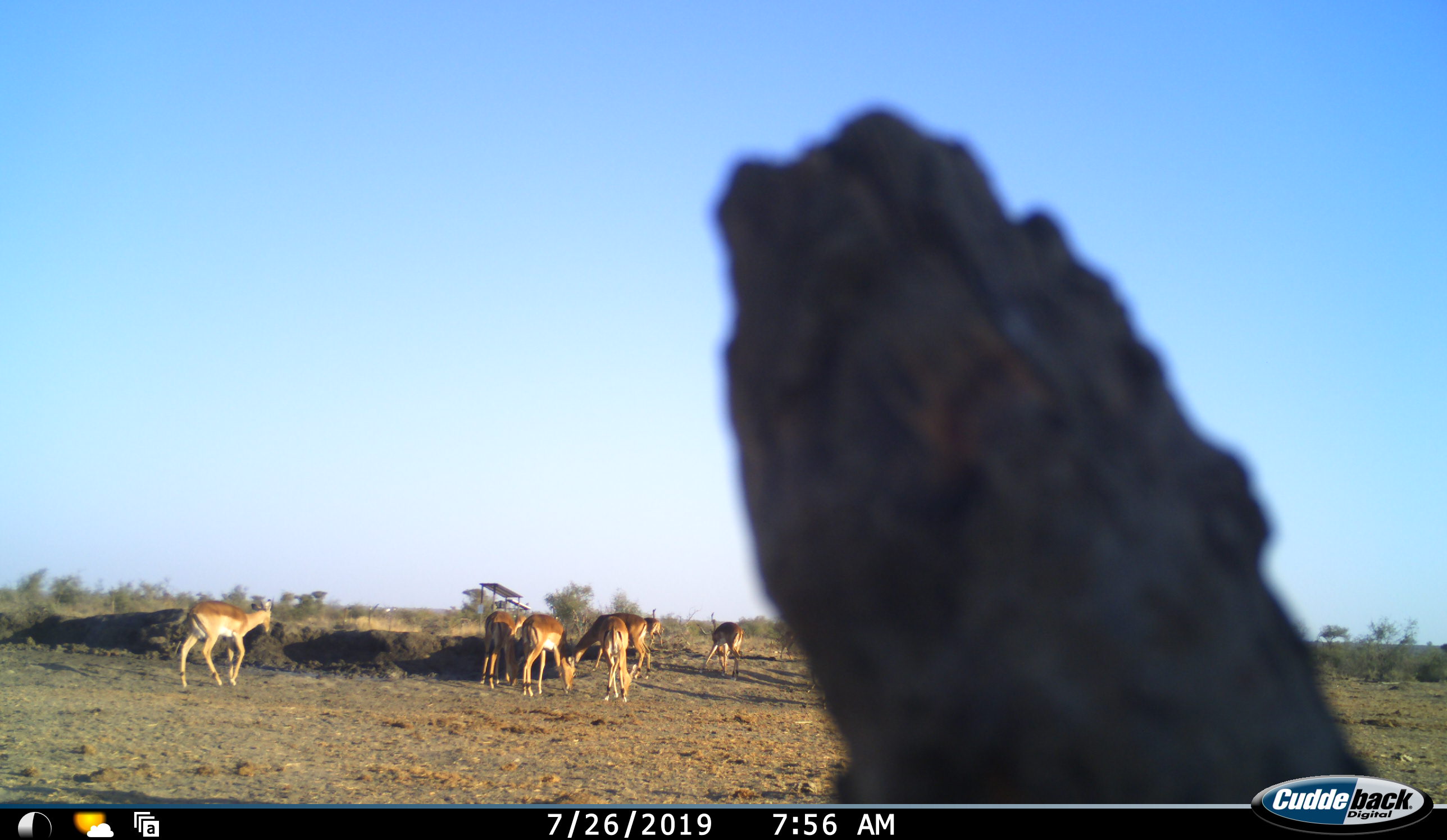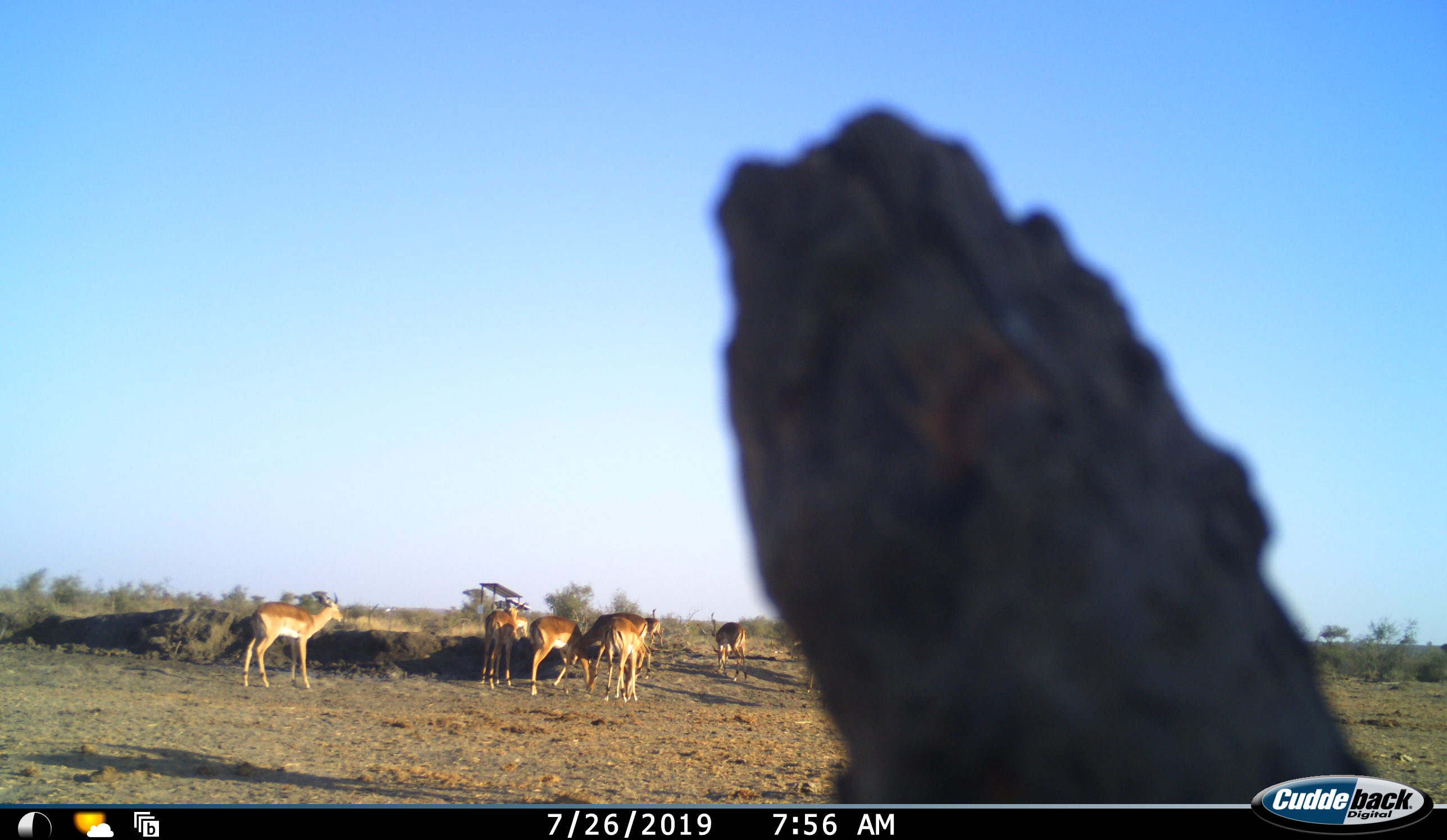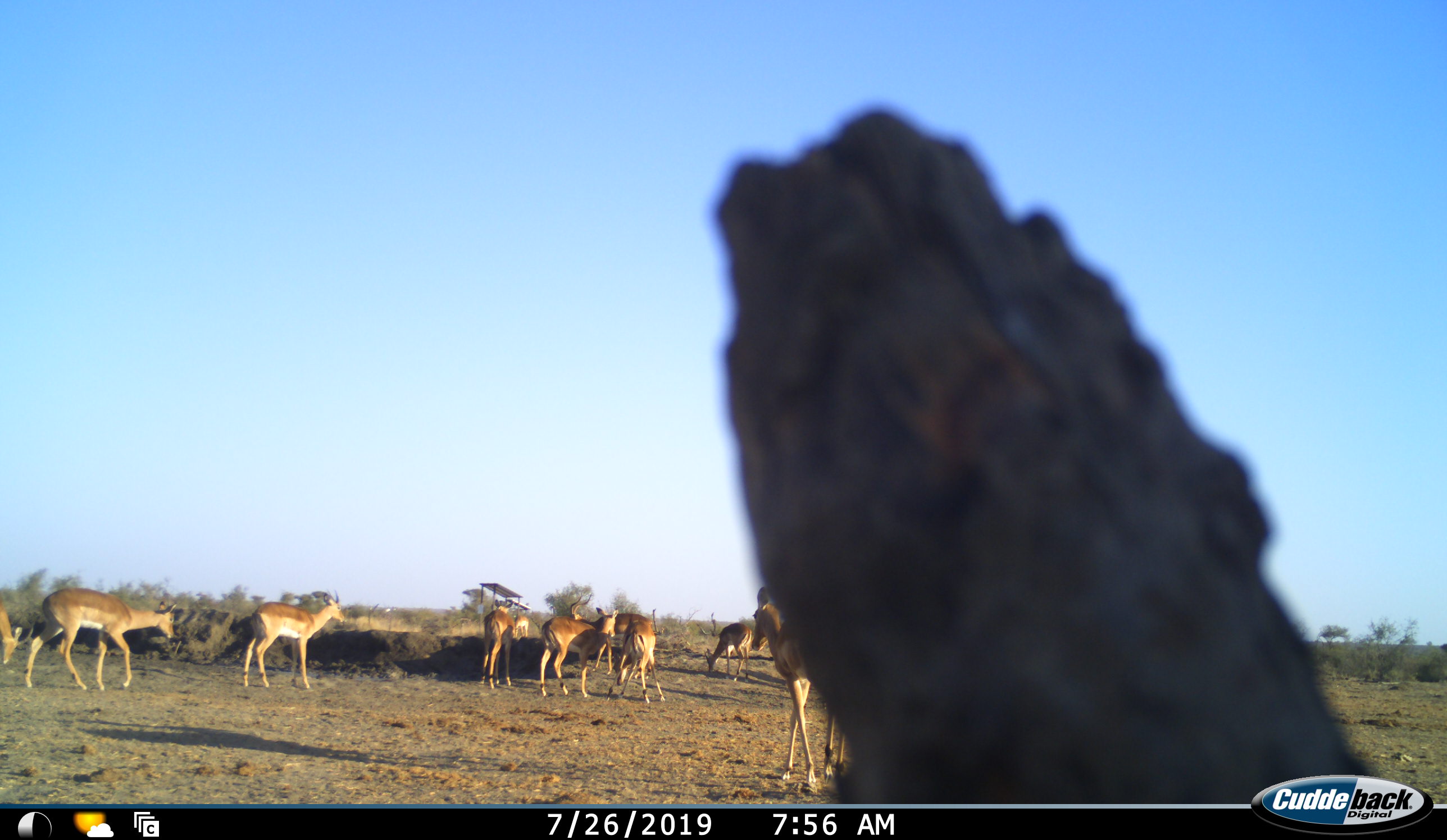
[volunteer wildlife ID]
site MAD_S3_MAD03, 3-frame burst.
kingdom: Animalia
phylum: Chordata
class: Mammalia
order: Artiodactyla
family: Bovidae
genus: Aepyceros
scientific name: Aepyceros melampus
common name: impala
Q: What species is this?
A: Impala (Aepyceros melampus).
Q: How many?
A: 9.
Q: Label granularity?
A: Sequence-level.